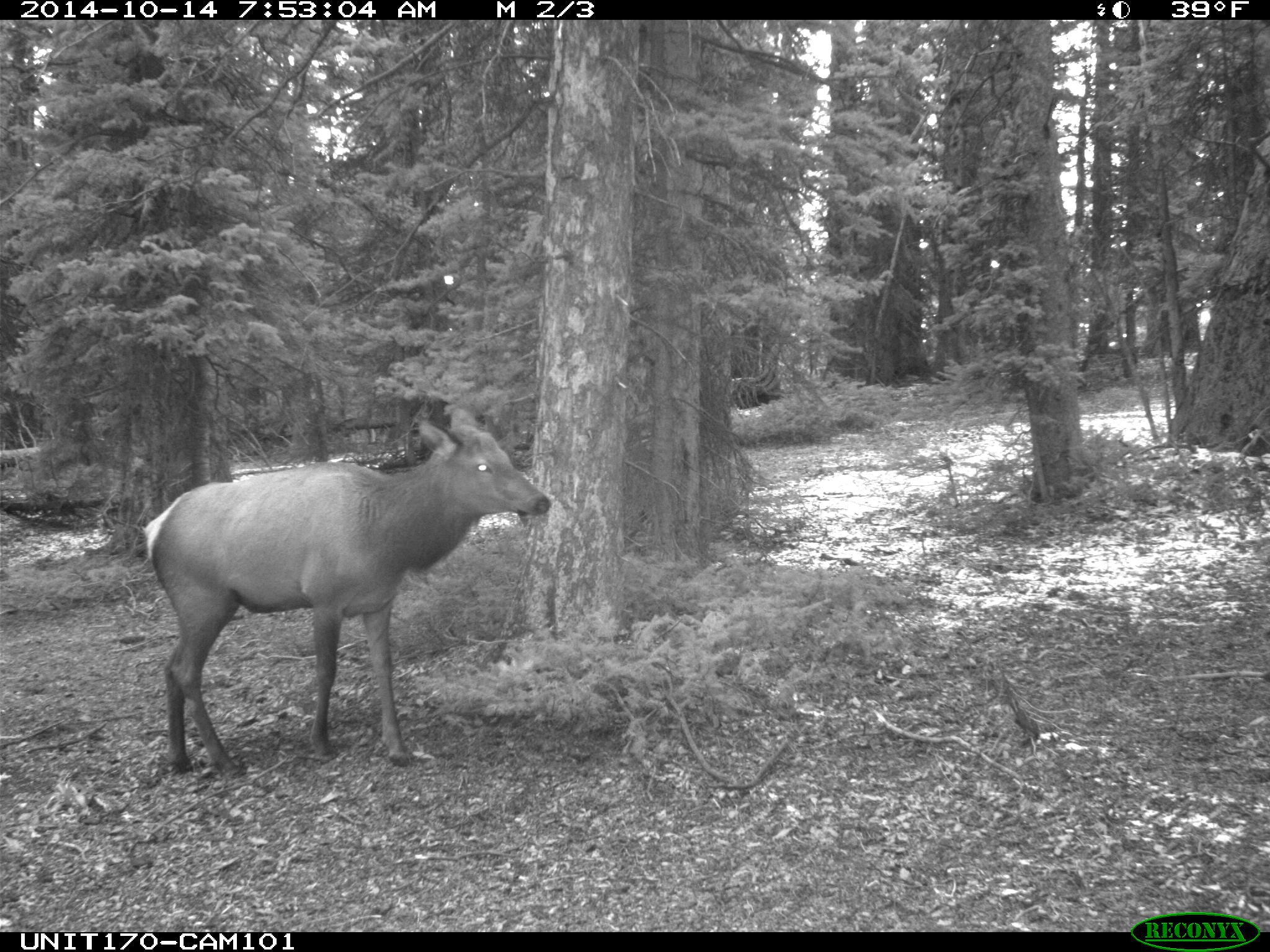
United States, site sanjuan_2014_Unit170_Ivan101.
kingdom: Animalia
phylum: Chordata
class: Mammalia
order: Artiodactyla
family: Cervidae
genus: Cervus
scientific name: Cervus elaphus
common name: red deer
Cervus elaphus (red deer).